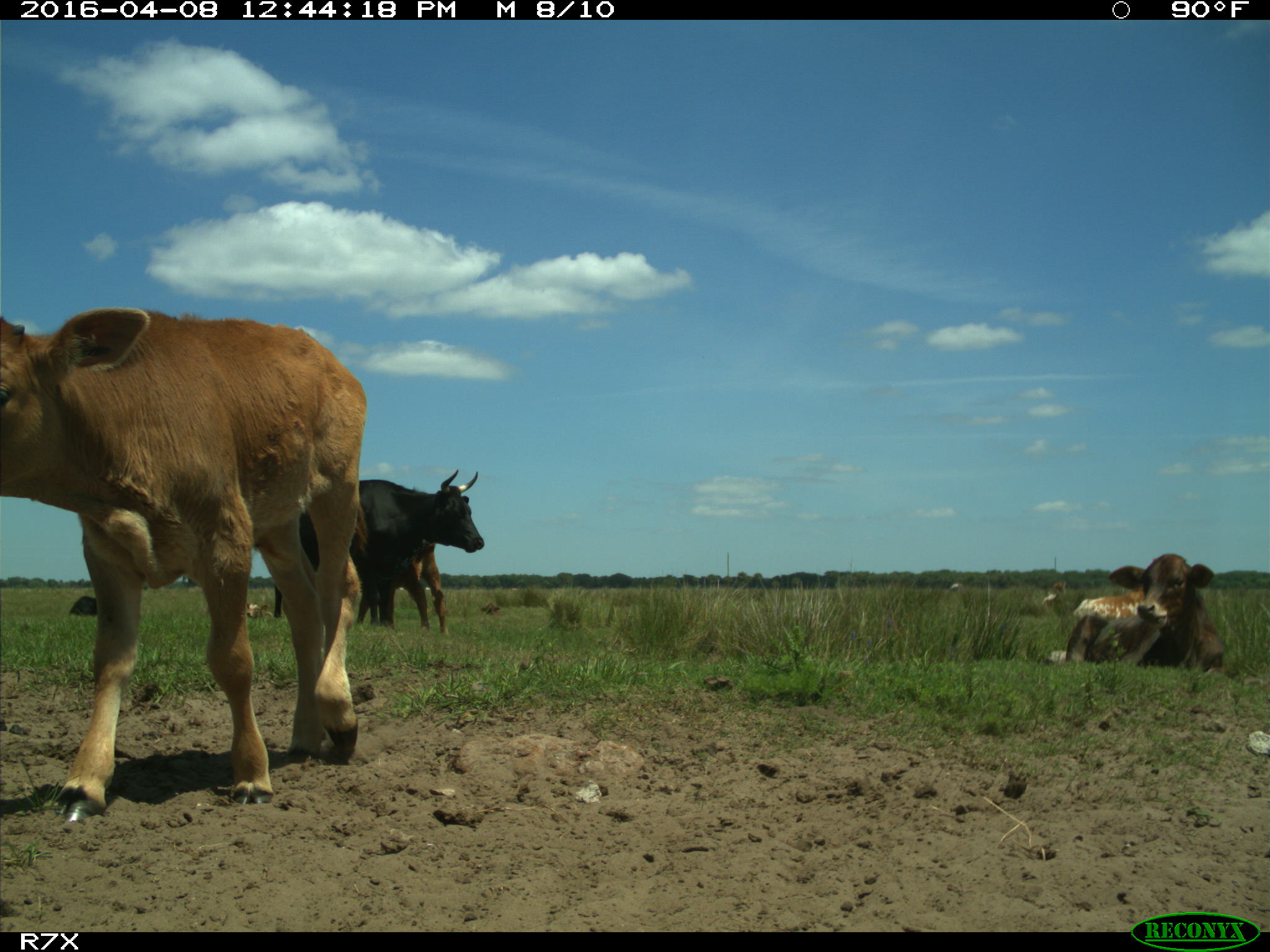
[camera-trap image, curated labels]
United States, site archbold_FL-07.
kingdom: Animalia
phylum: Chordata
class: Mammalia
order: Artiodactyla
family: Bovidae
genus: Bos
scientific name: Bos taurus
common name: domestic cow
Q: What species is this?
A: Bos taurus (domestic cow).